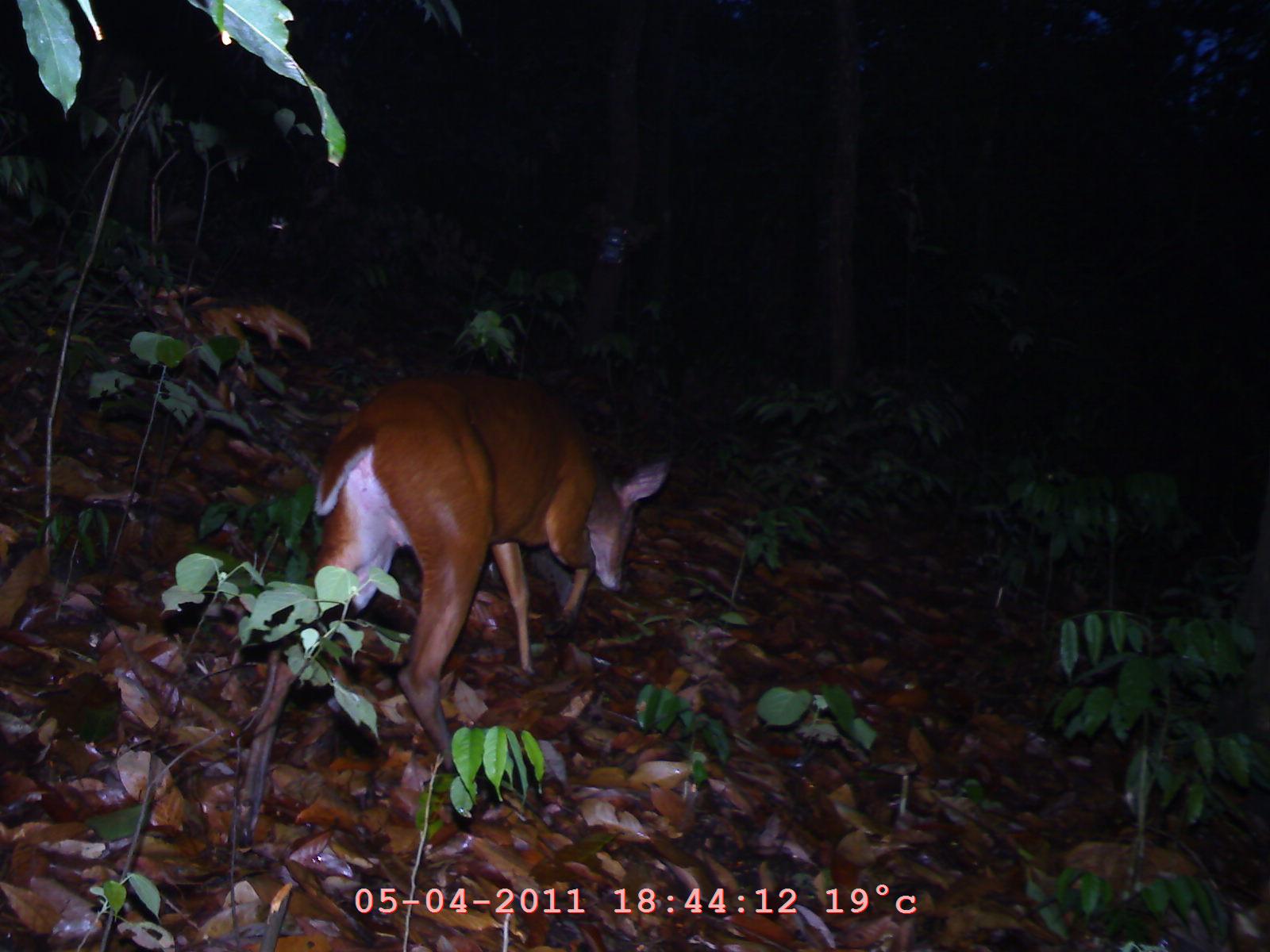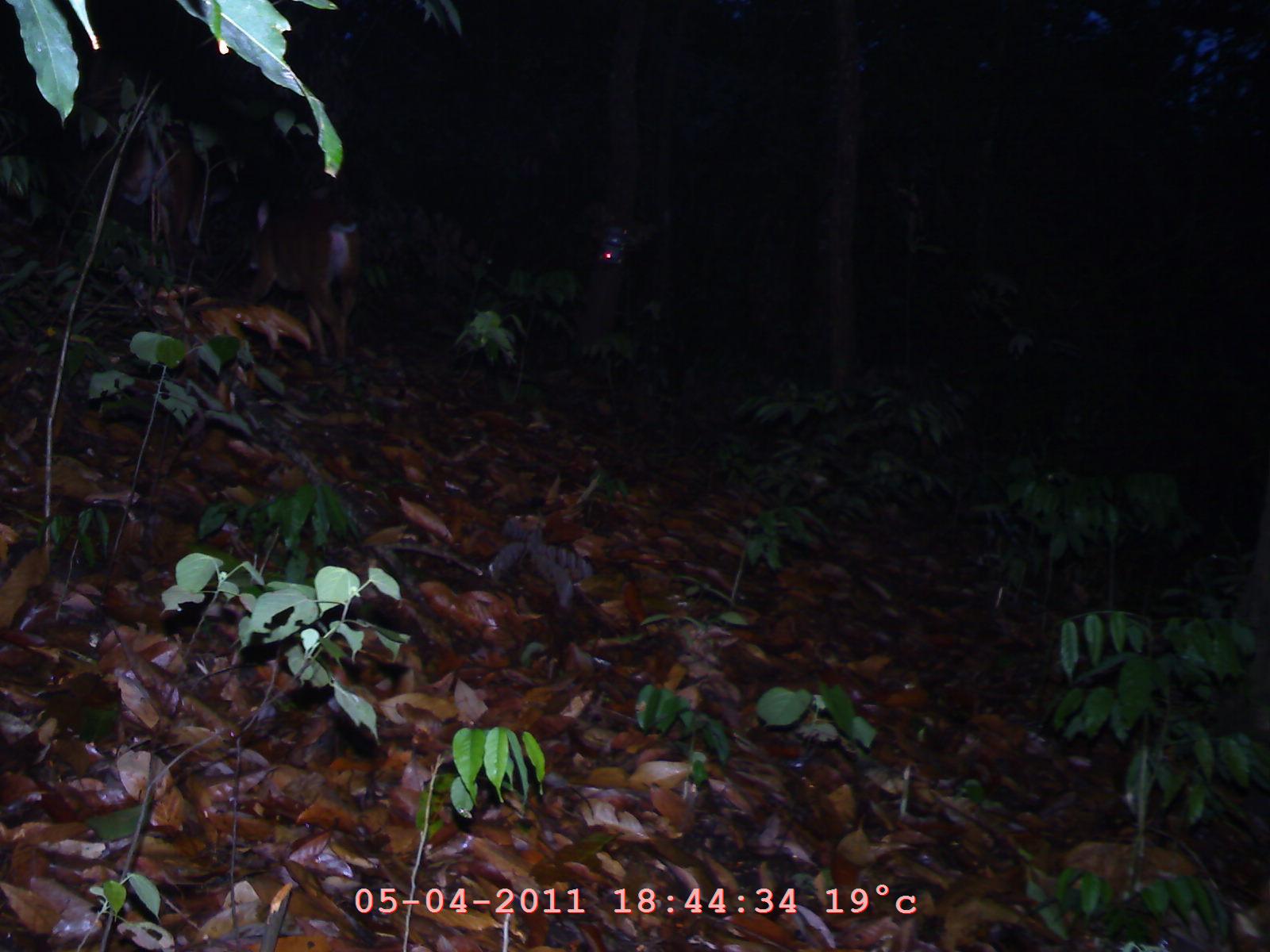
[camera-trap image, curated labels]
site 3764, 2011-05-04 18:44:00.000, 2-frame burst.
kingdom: Animalia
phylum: Chordata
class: Mammalia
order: Artiodactyla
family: Cervidae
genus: Muntiacus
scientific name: Muntiacus muntjak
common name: southern red muntjac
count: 1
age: adult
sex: female